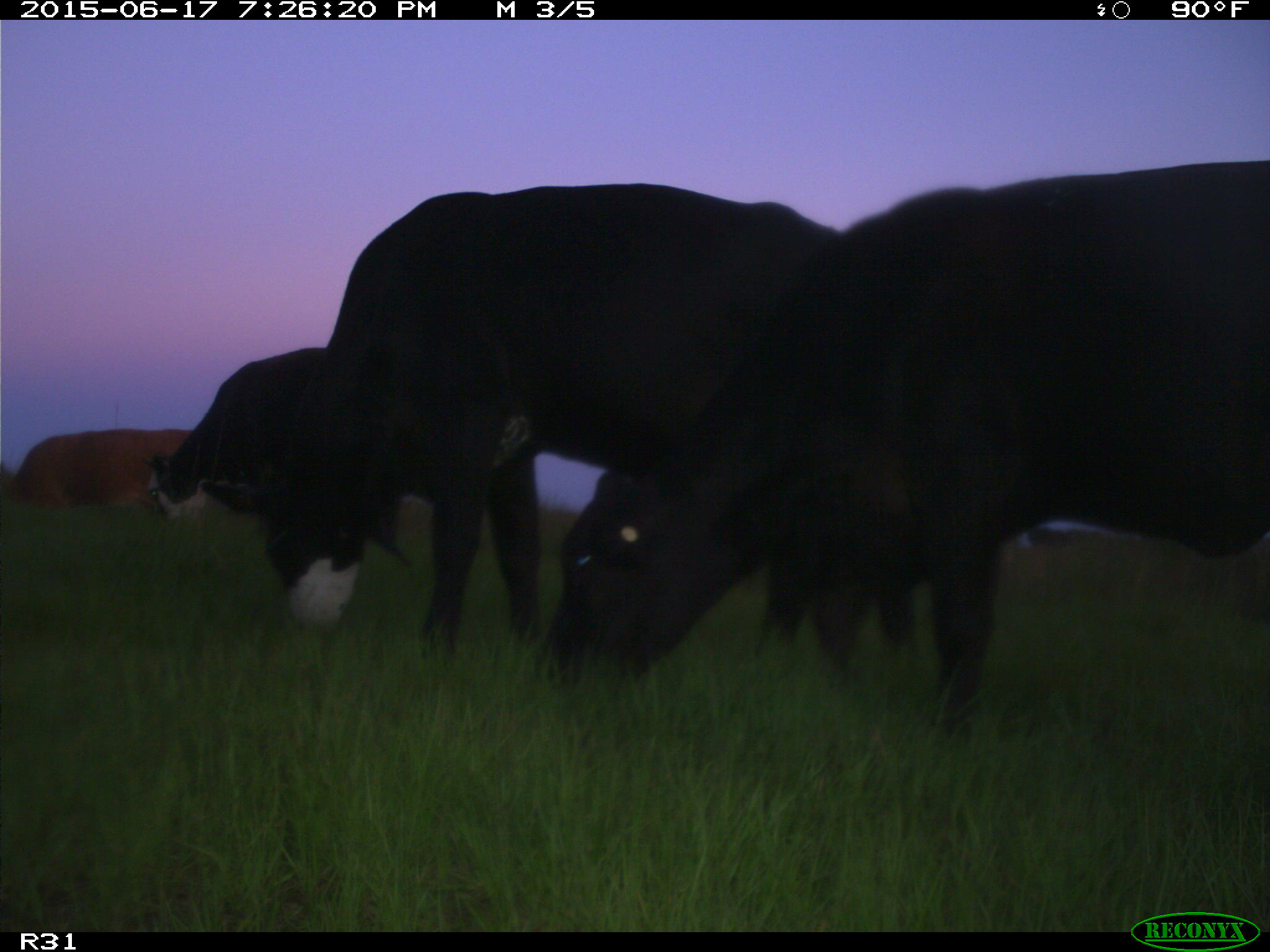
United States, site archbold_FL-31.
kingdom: Animalia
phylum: Chordata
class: Mammalia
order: Artiodactyla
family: Bovidae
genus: Bos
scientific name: Bos taurus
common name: domestic cow